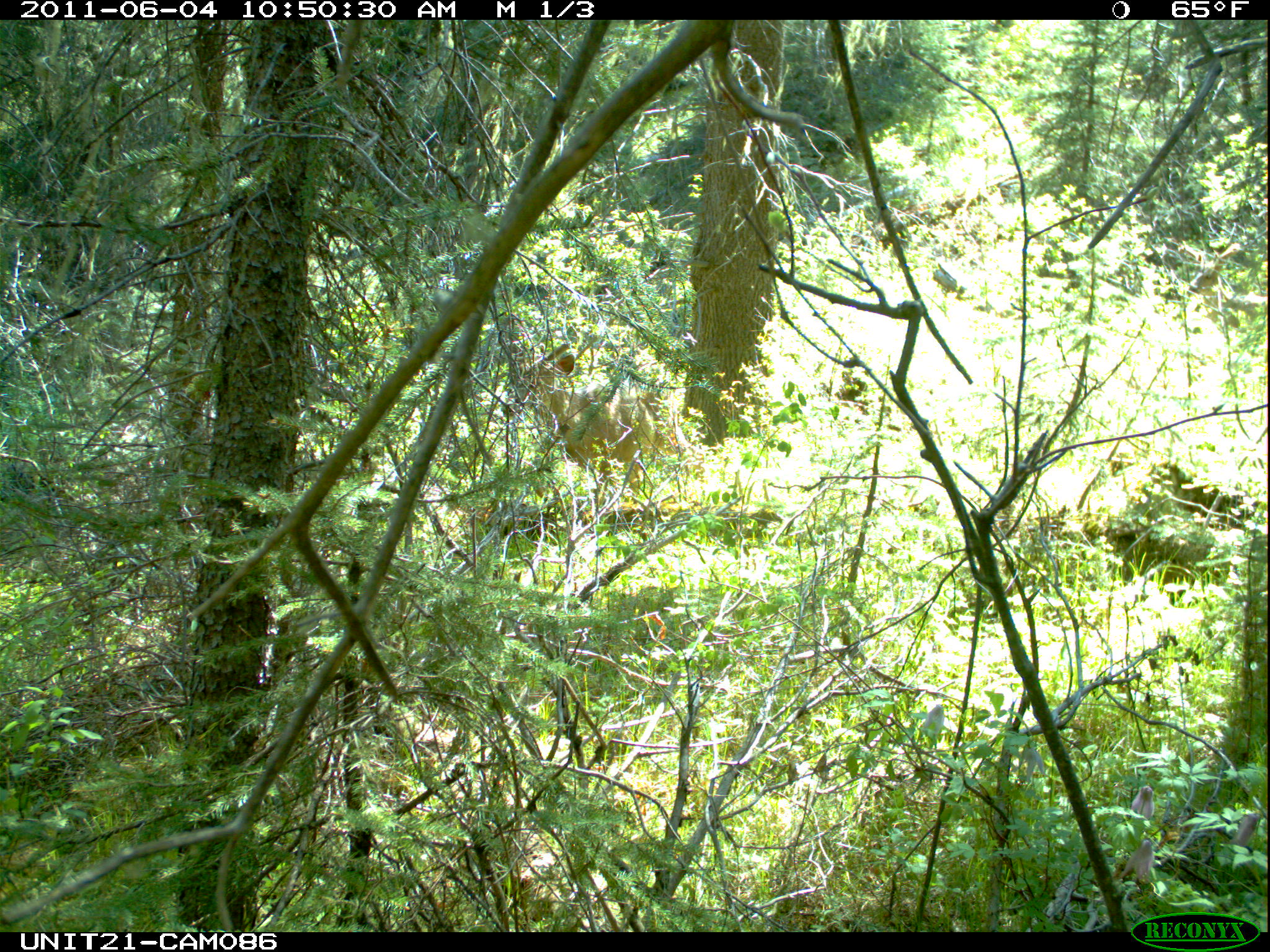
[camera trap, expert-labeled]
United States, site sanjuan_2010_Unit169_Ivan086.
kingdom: Animalia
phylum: Chordata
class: Mammalia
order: Artiodactyla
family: Cervidae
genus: Odocoileus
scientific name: Odocoileus hemionus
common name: mule deer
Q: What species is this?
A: Odocoileus hemionus (mule deer).